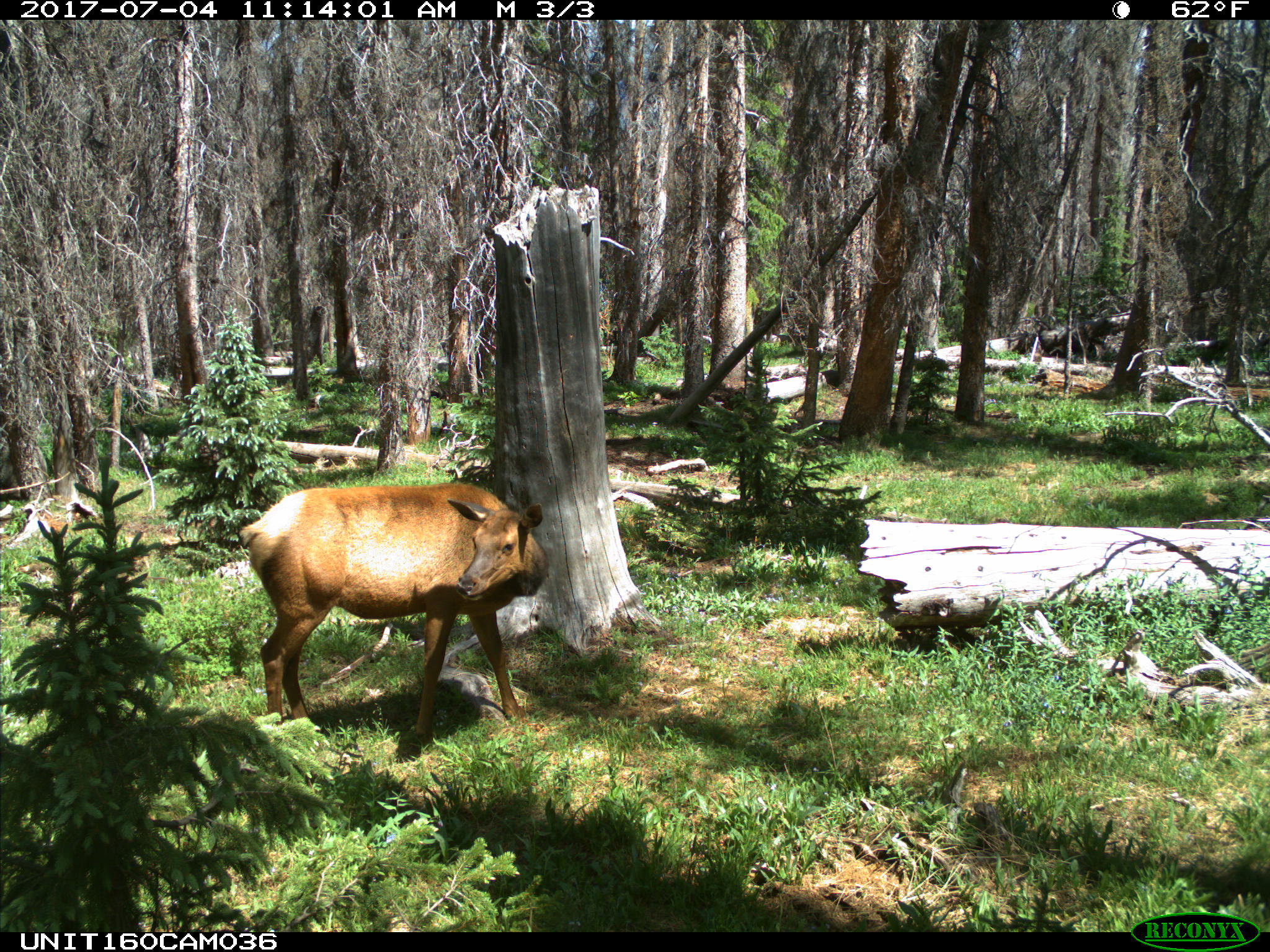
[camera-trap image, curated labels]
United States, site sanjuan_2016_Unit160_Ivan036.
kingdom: Animalia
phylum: Chordata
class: Mammalia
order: Artiodactyla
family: Cervidae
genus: Cervus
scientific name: Cervus elaphus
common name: red deer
Cervus elaphus (red deer).